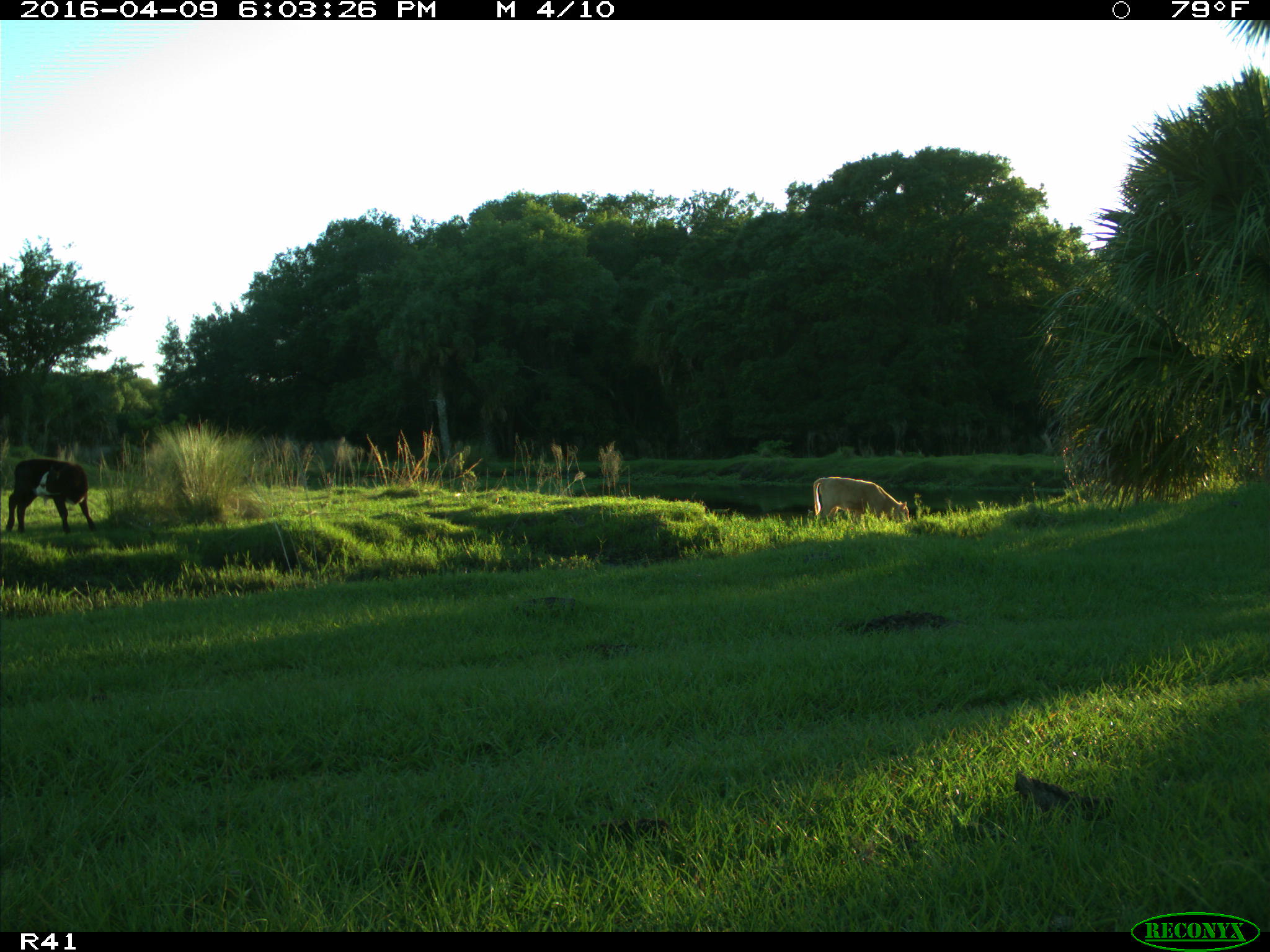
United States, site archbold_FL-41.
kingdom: Animalia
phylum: Chordata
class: Mammalia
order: Artiodactyla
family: Bovidae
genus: Bos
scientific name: Bos taurus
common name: domestic cow